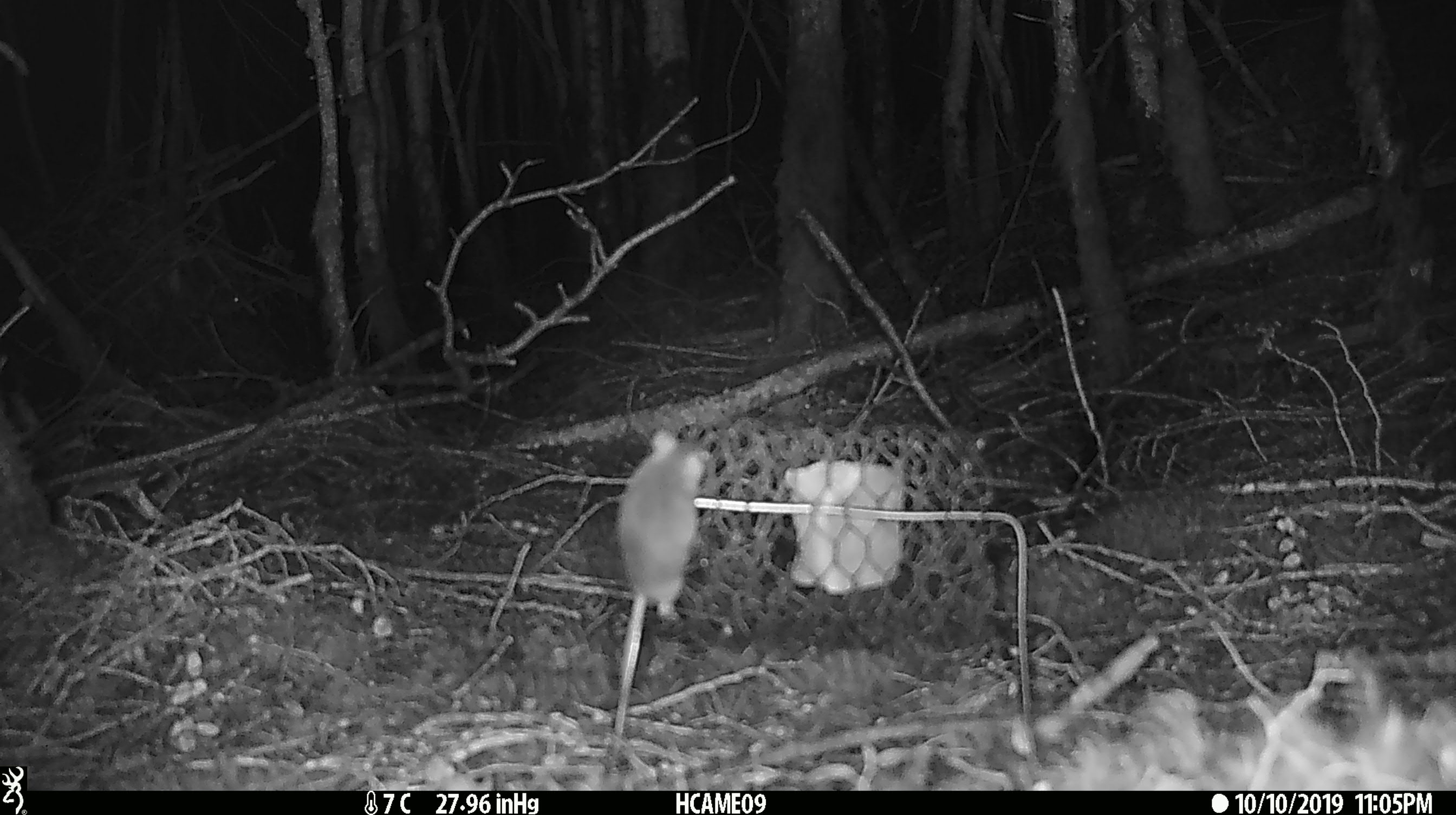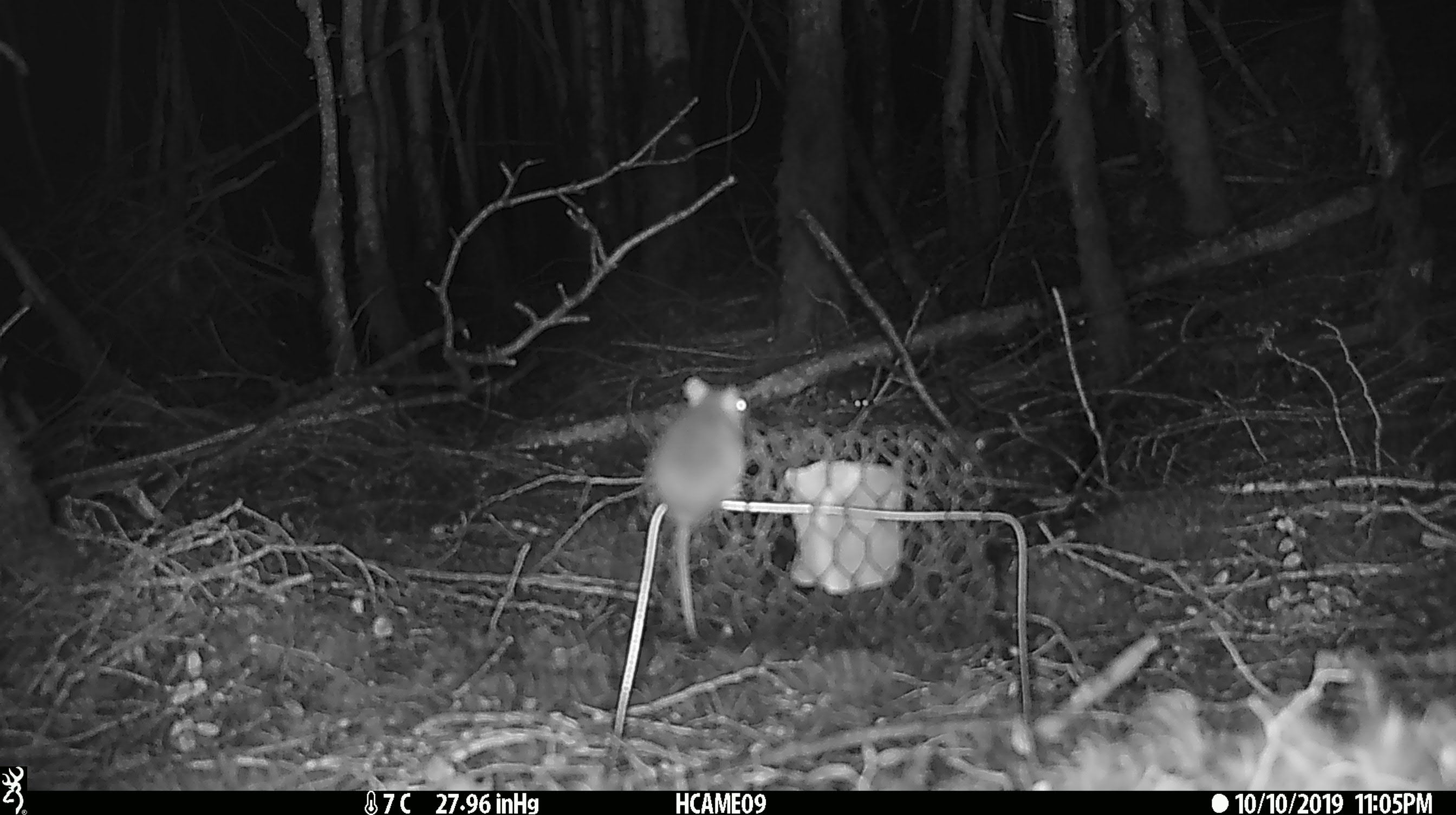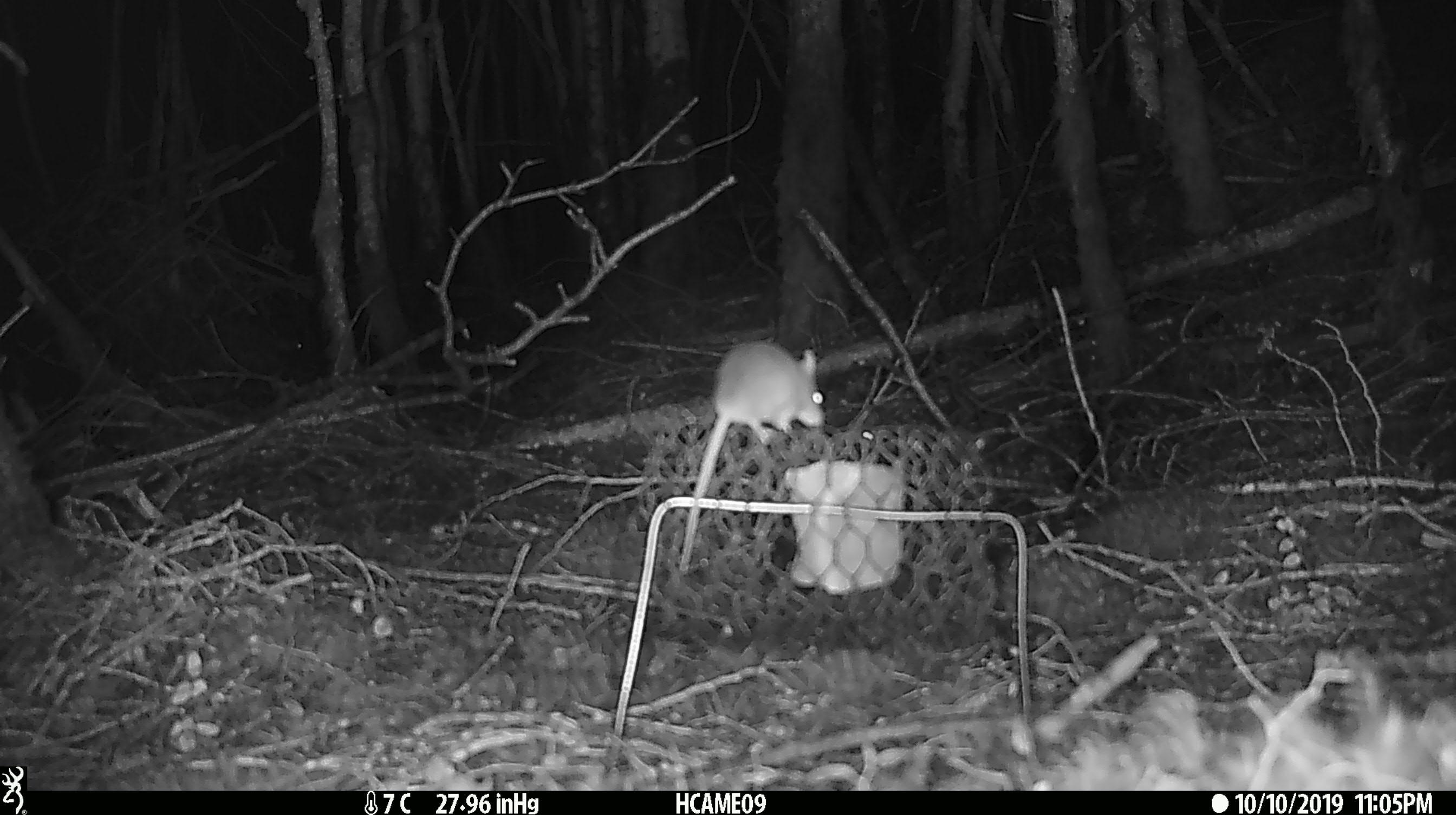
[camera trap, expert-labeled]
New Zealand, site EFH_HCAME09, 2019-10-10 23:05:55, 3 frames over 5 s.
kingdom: Animalia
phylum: Chordata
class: Mammalia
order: Rodentia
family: Muridae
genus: Mus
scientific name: Mus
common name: mouse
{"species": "mouse (Mus)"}